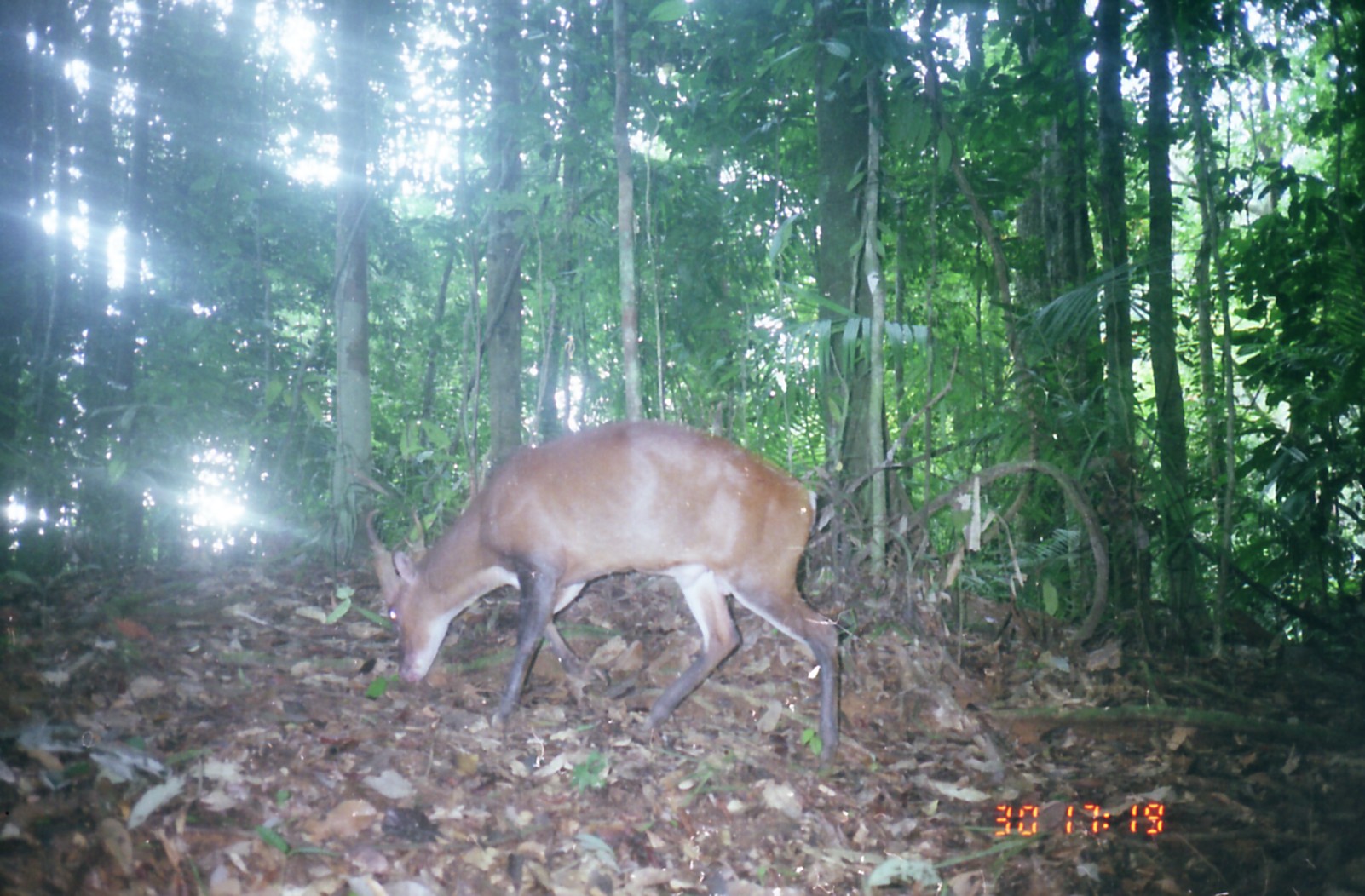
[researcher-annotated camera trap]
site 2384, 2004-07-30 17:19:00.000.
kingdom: Animalia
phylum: Chordata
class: Mammalia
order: Artiodactyla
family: Cervidae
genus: Muntiacus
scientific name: Muntiacus muntjak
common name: southern red muntjac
Muntiacus muntjak (southern red muntjac), count 1.